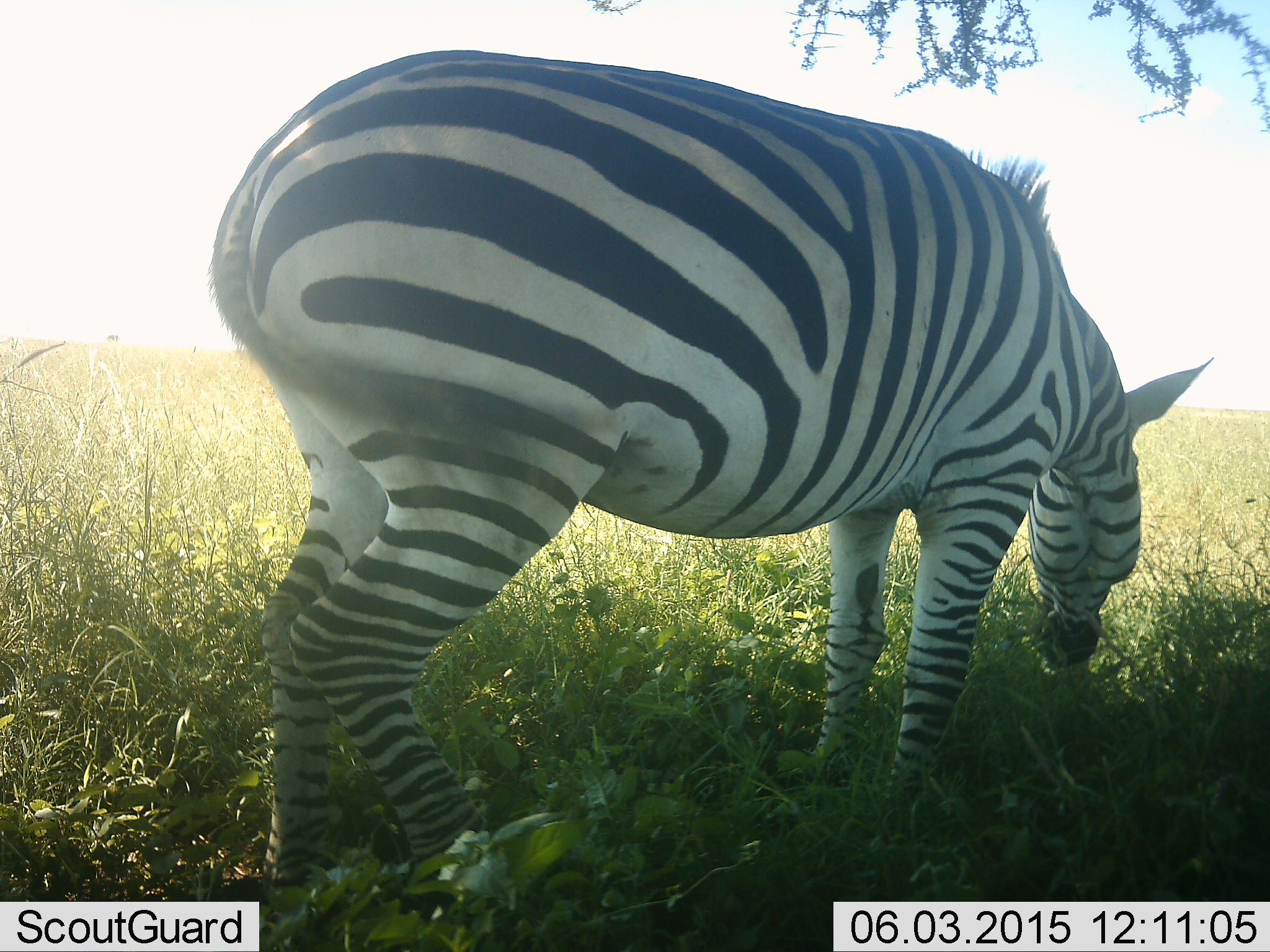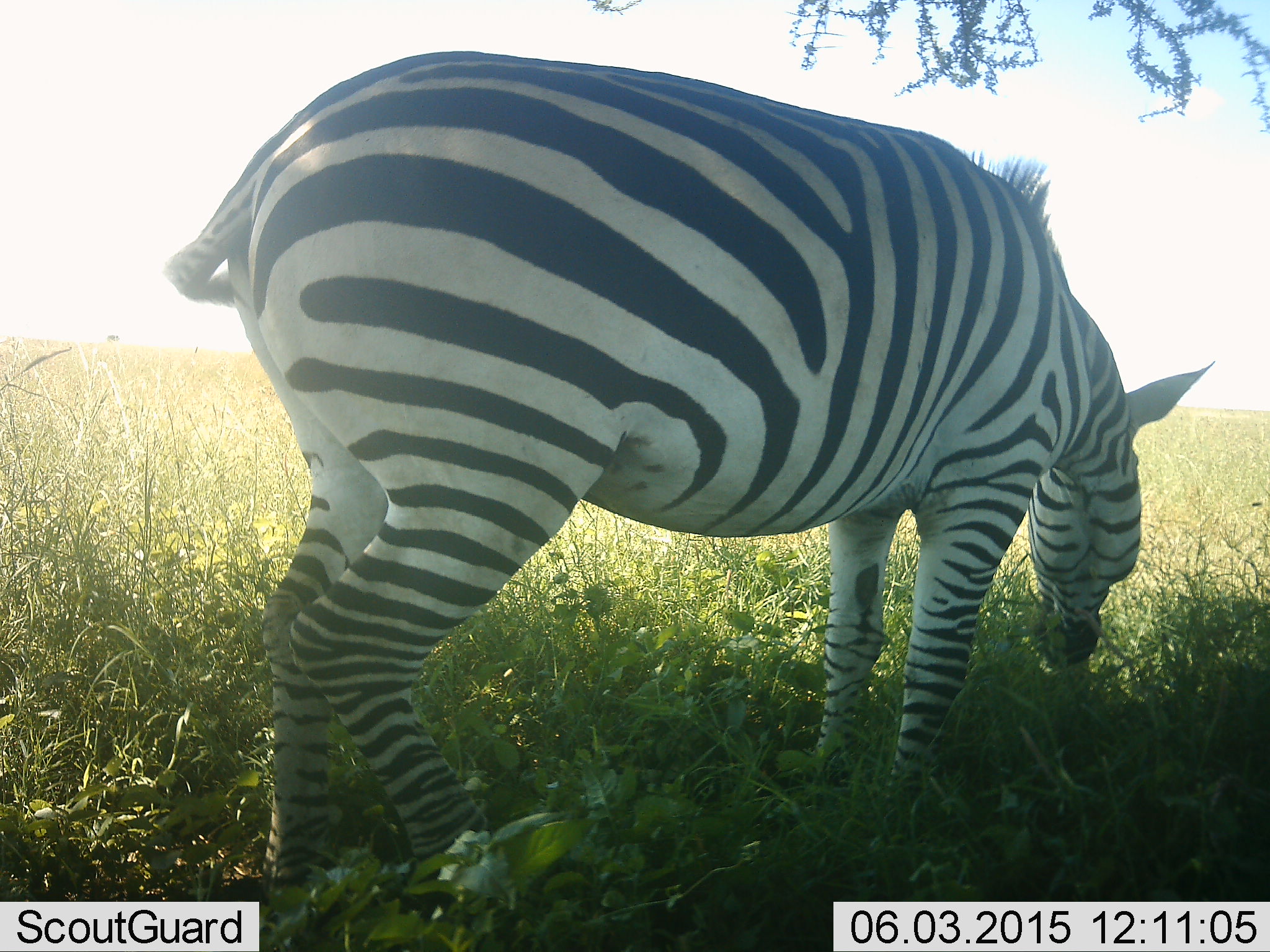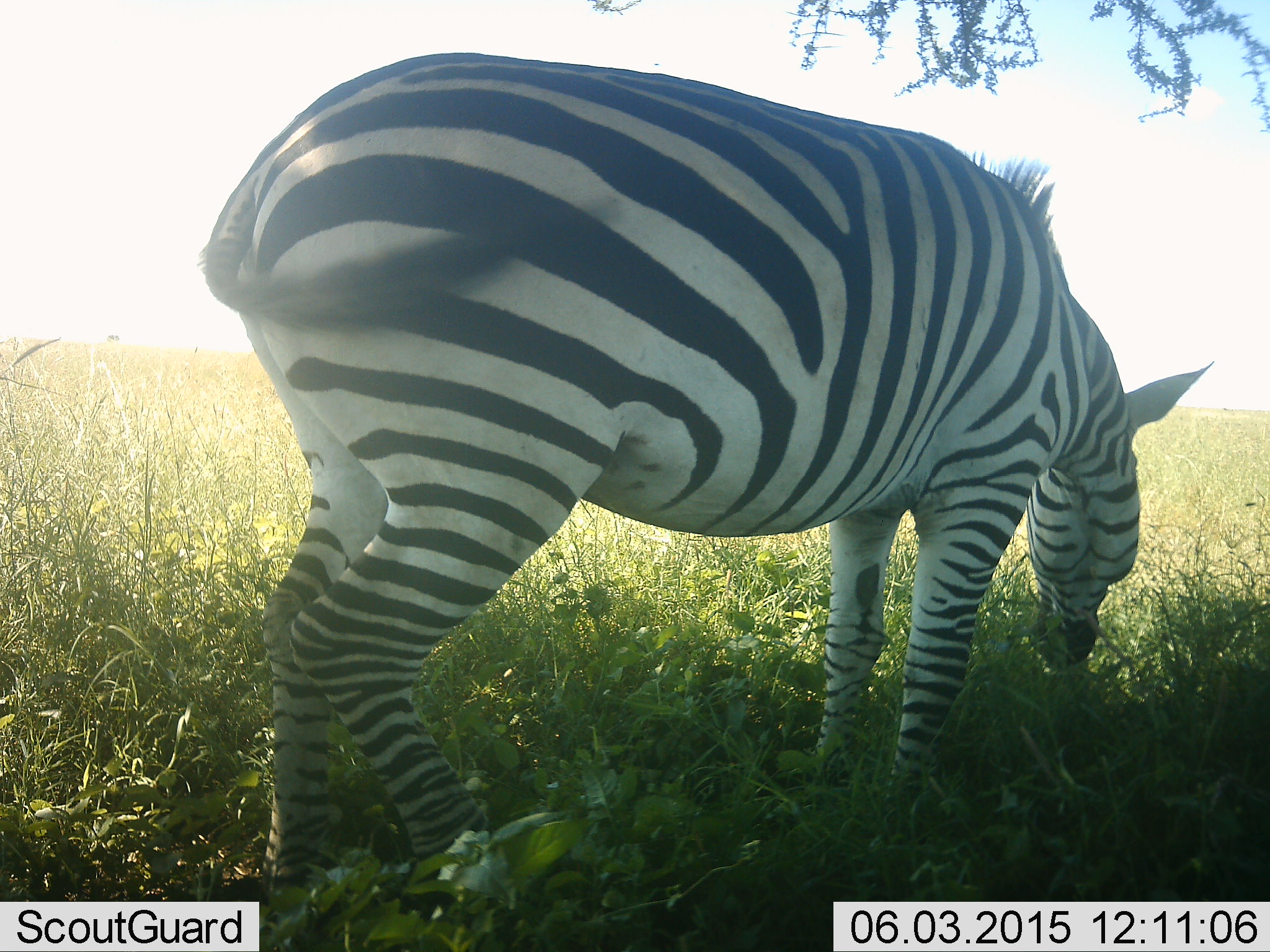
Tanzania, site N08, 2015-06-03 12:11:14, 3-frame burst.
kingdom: Animalia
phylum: Chordata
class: Mammalia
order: Perissodactyla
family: Equidae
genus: Equus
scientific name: Equus quagga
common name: plains zebra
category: zebra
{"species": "zebra (plains zebra) (Equus quagga)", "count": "1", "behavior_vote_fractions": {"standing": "40%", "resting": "0%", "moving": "0%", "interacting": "0%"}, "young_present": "0%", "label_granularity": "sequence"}